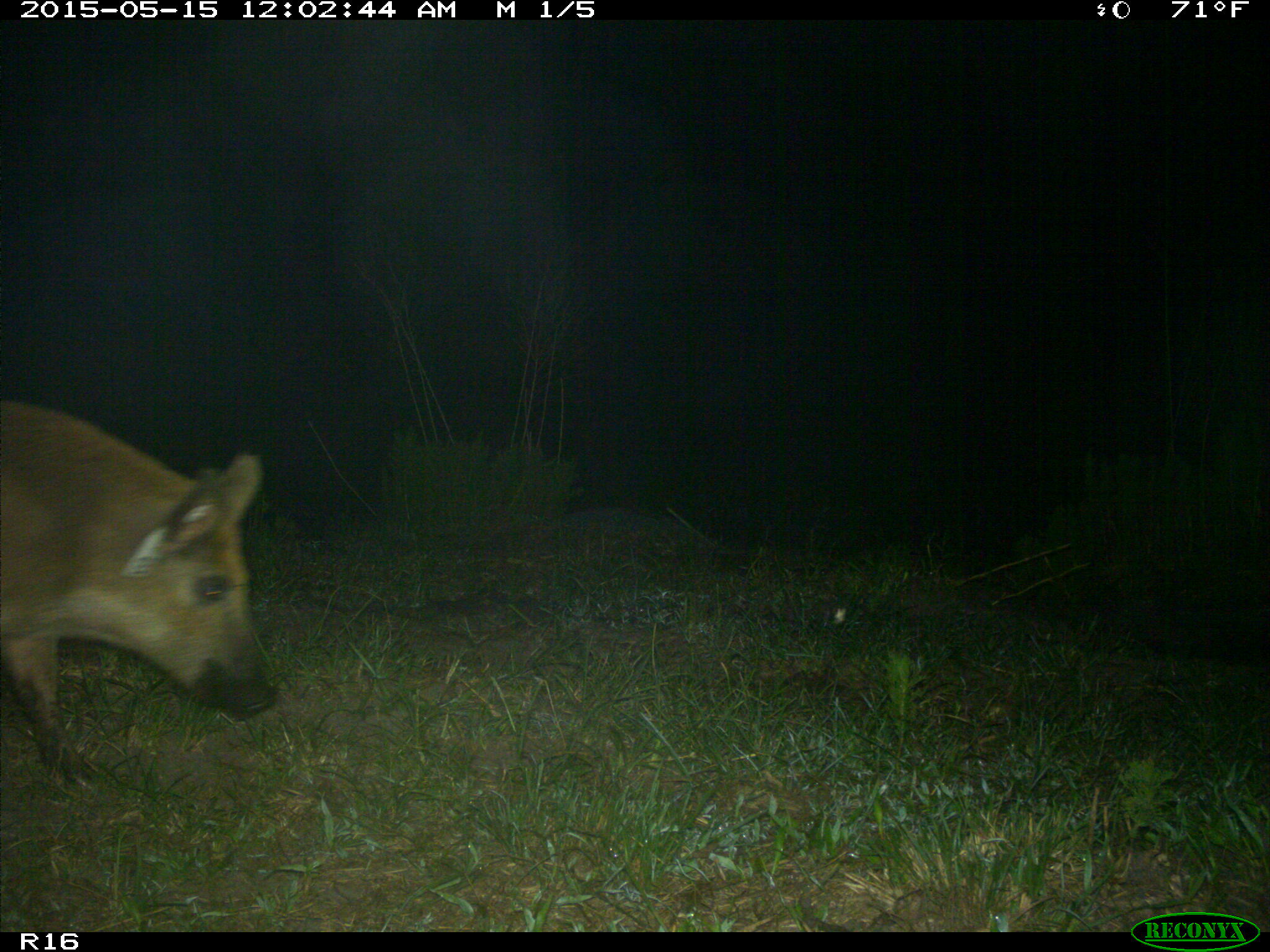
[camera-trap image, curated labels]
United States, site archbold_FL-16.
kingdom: Animalia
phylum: Chordata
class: Mammalia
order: Artiodactyla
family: Suidae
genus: Sus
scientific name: Sus scrofa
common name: wild boar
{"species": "Sus scrofa (wild boar)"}